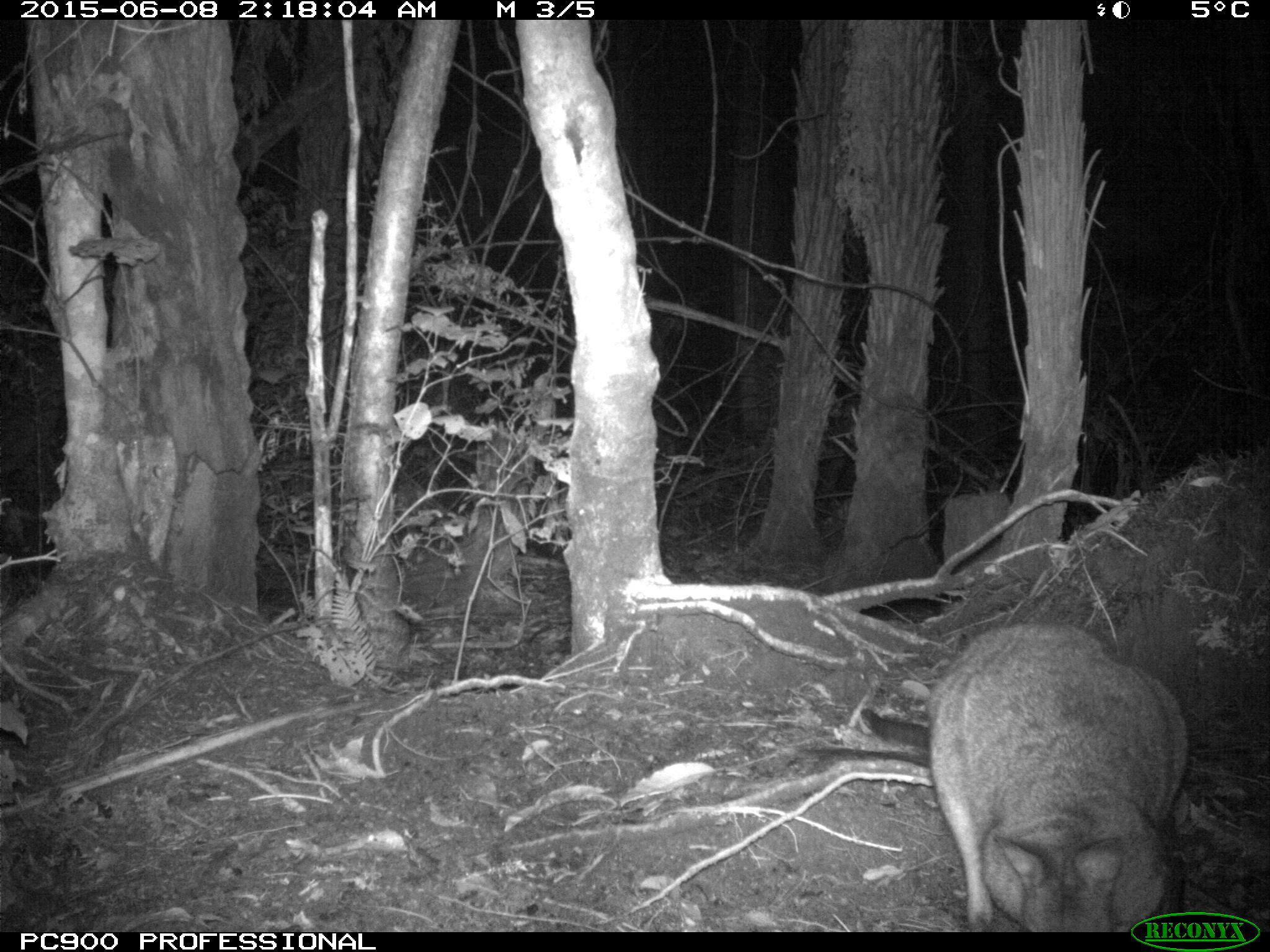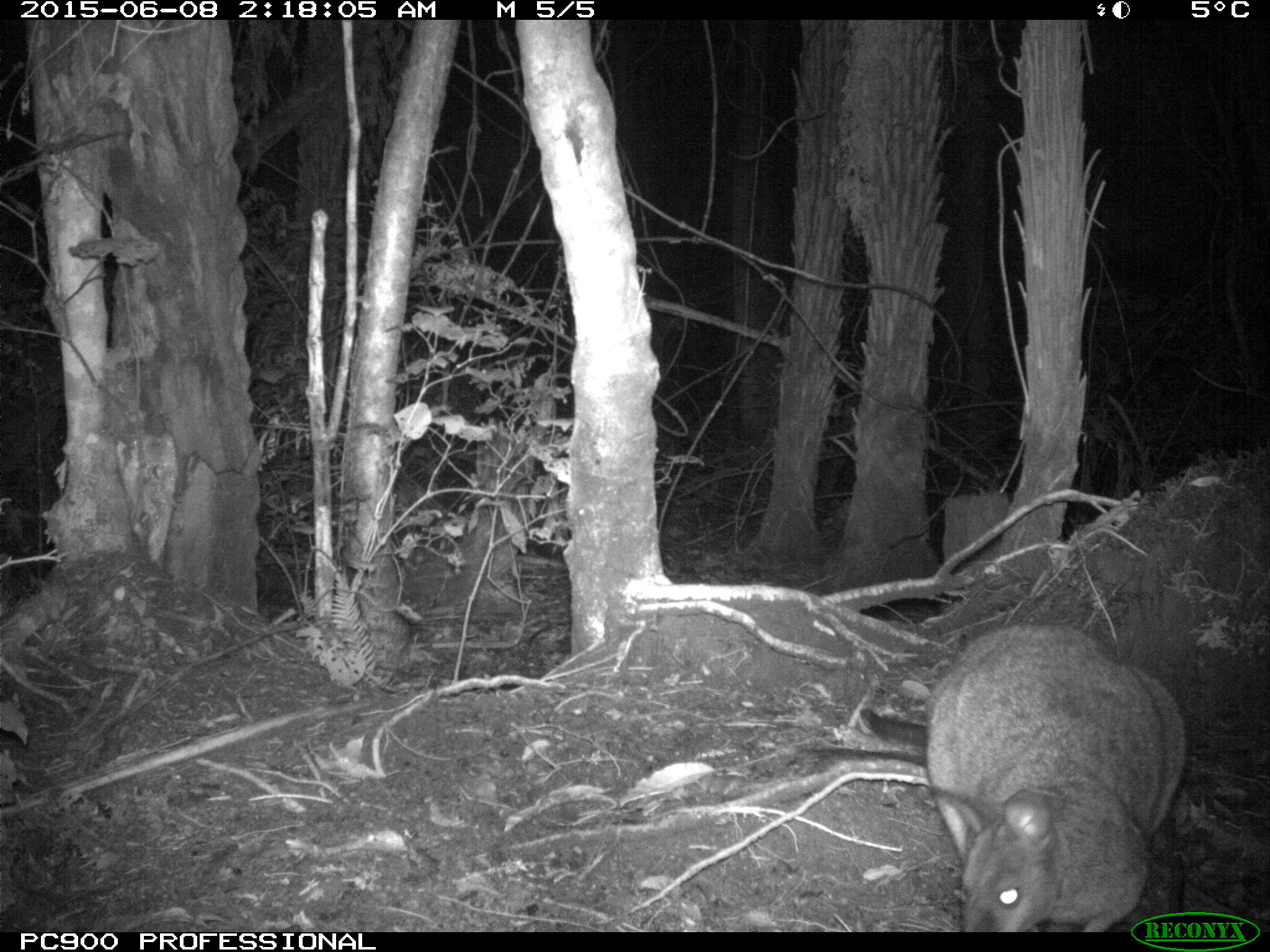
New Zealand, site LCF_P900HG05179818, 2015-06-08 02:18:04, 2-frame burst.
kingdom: Animalia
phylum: Chordata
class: Mammalia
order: Diprotodontia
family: Macropodidae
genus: Notamacropus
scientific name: Notamacropus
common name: wallaby